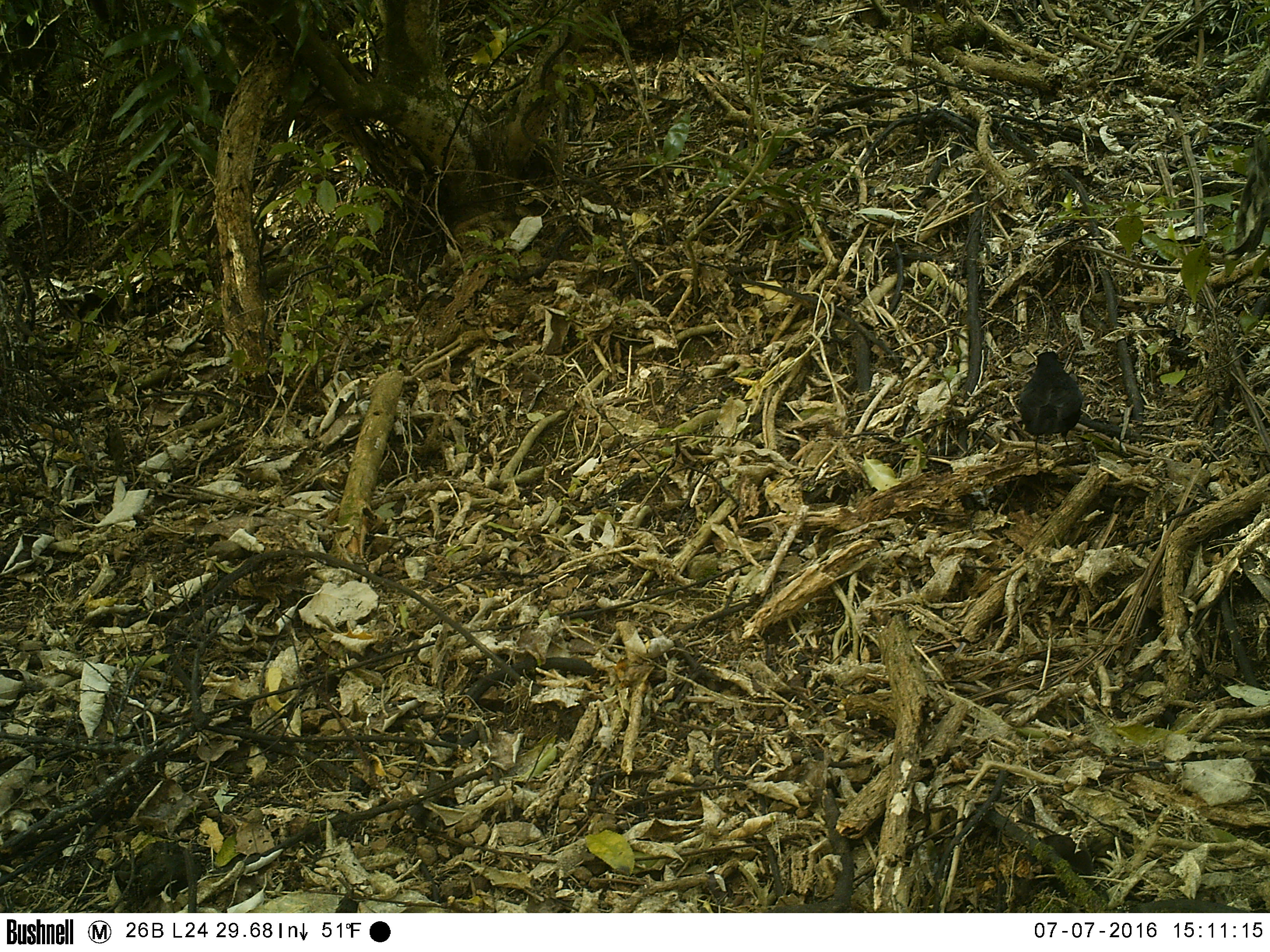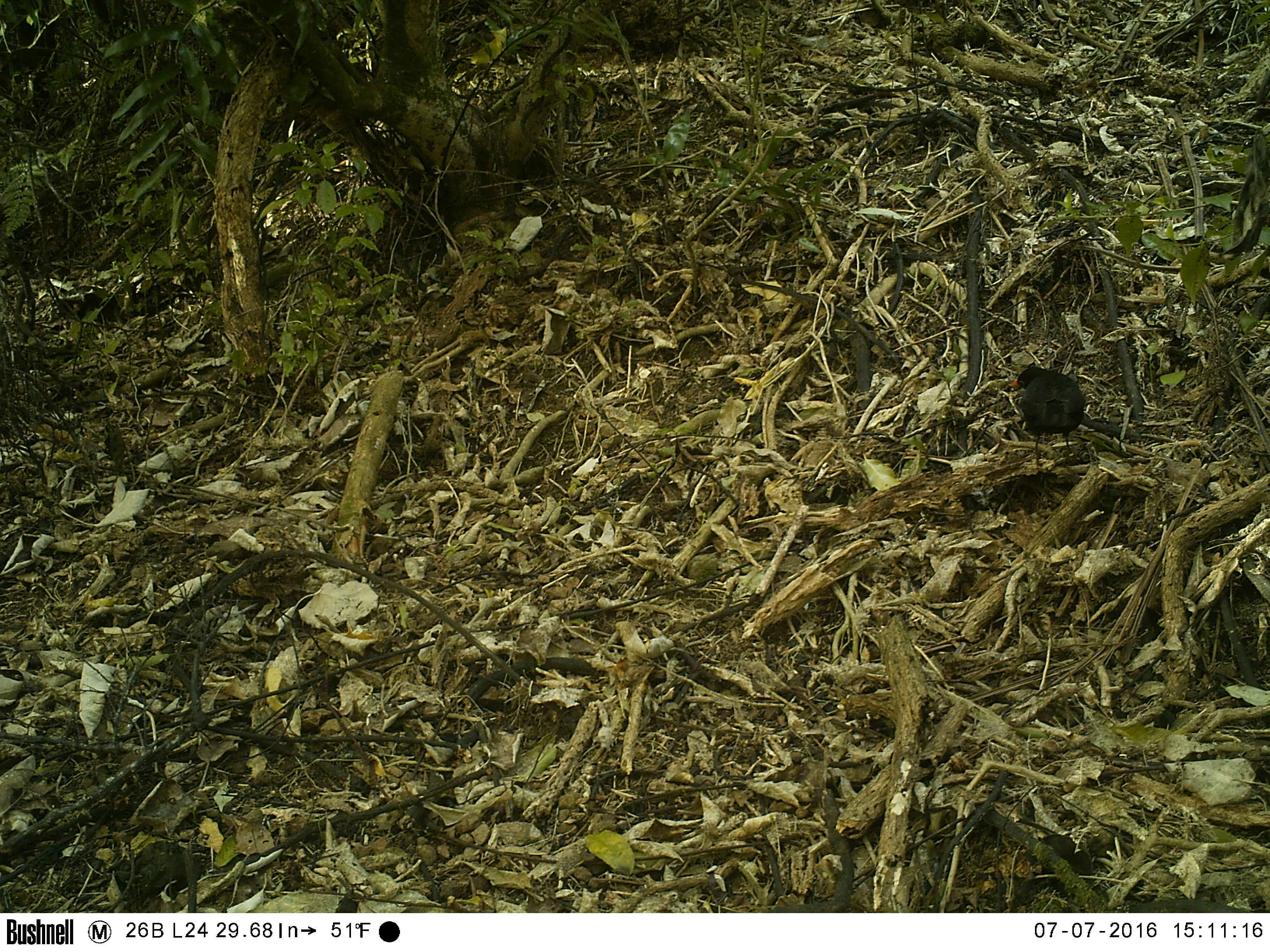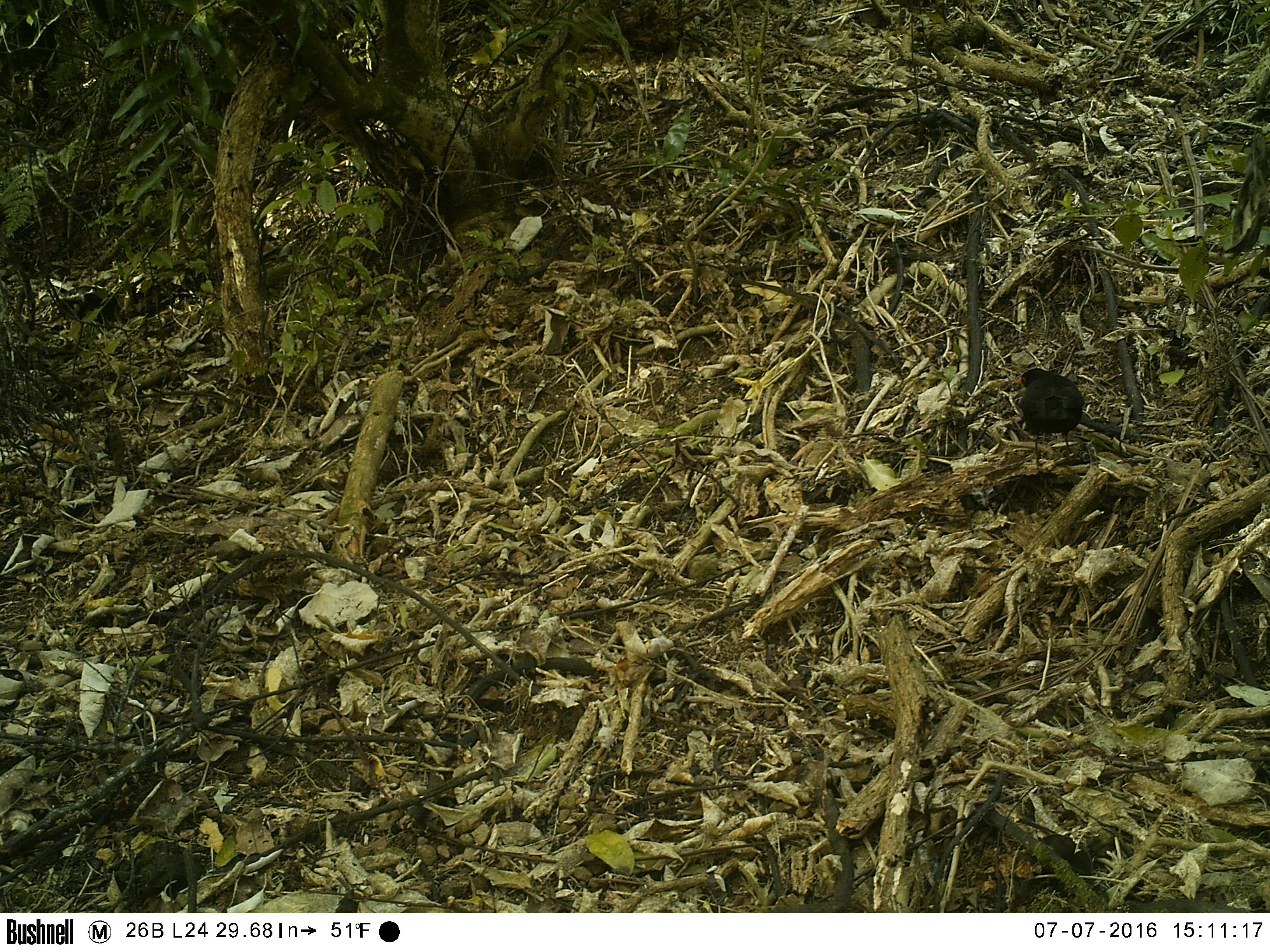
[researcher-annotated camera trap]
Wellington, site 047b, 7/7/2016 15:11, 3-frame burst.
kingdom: Animalia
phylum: Chordata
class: Aves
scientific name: Aves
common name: bird